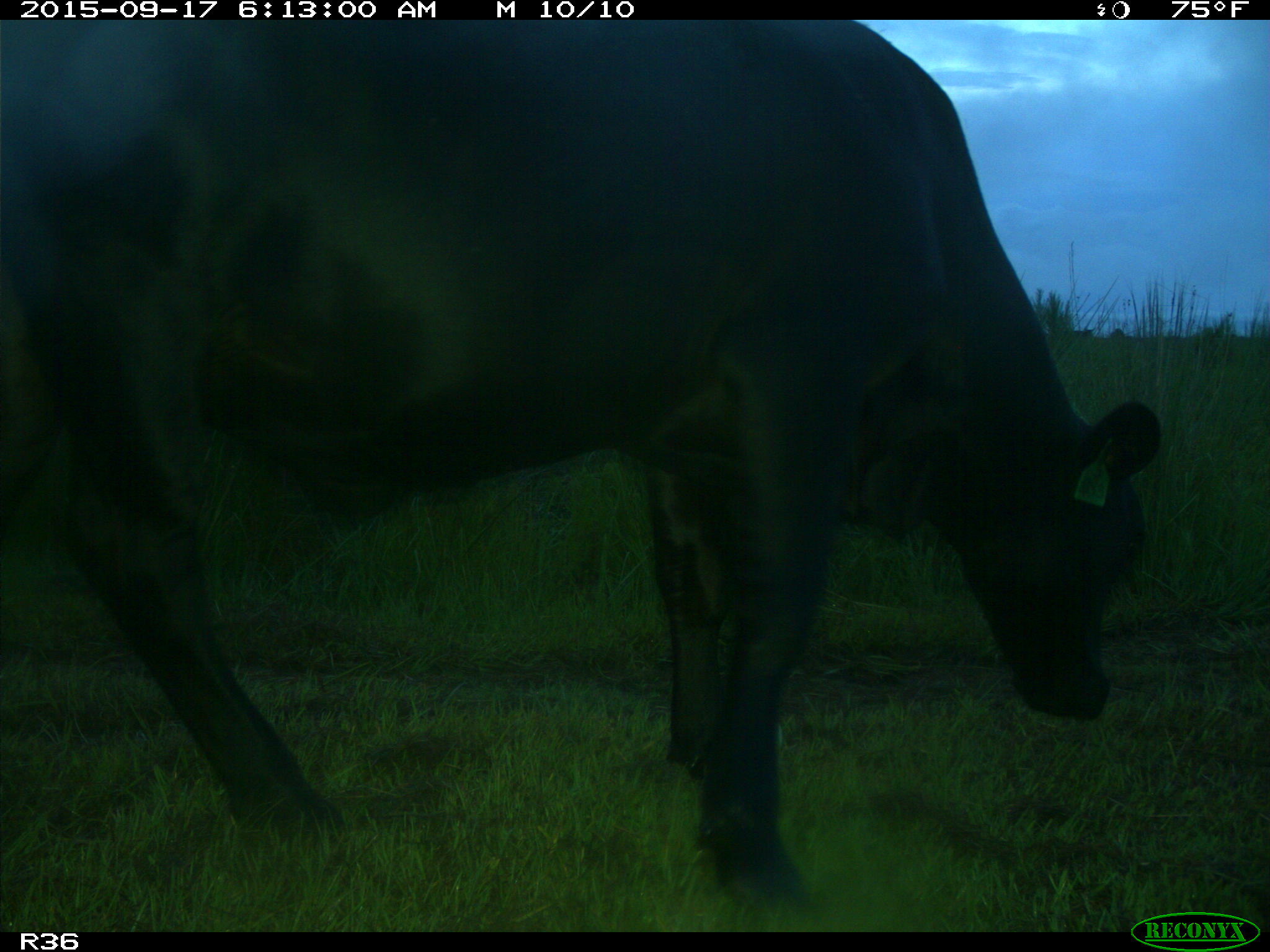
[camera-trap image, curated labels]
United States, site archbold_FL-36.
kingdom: Animalia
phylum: Chordata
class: Mammalia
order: Artiodactyla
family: Bovidae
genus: Bos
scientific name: Bos taurus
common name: domestic cow